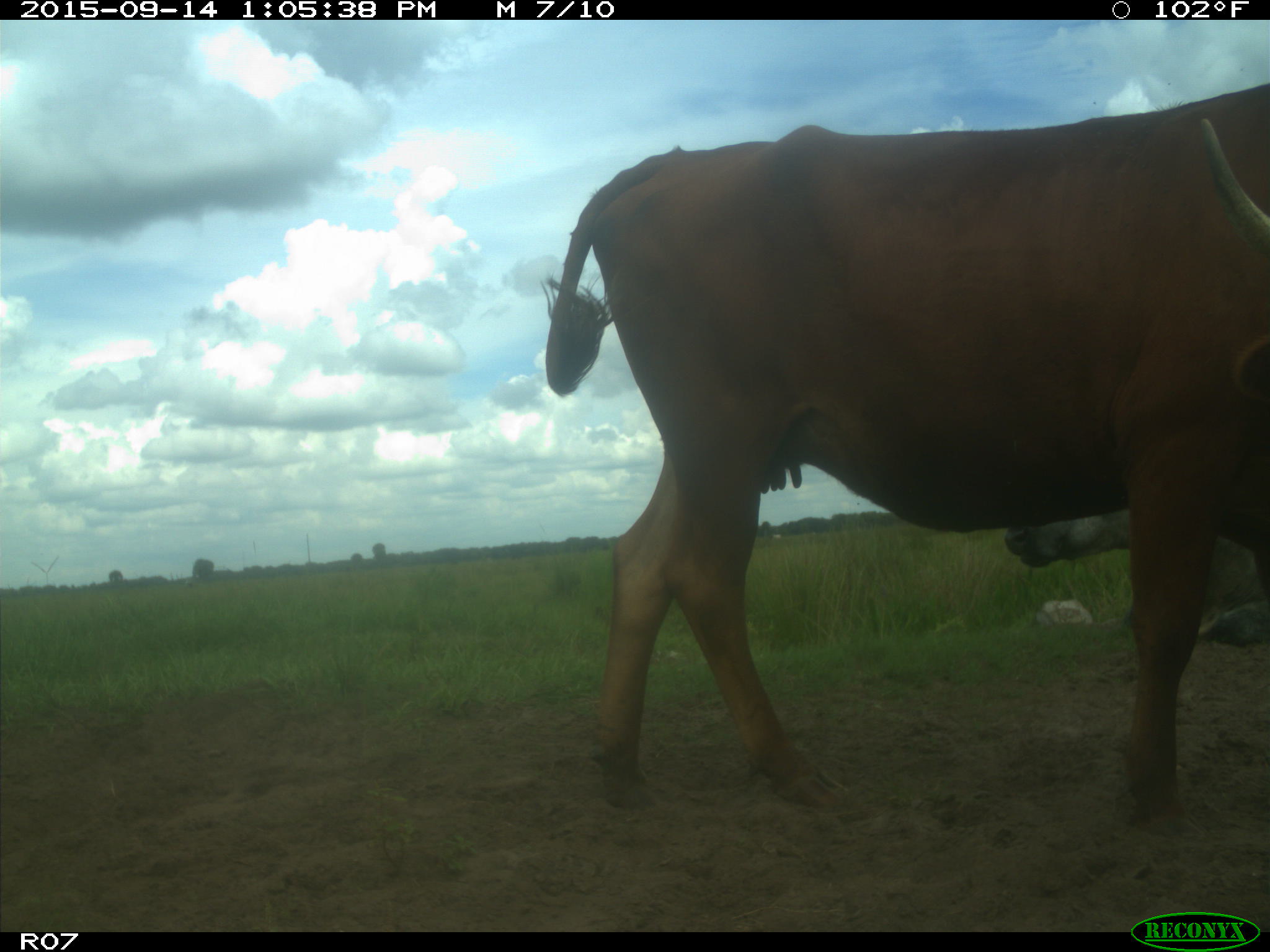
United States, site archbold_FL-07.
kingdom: Animalia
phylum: Chordata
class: Mammalia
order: Artiodactyla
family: Bovidae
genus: Bos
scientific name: Bos taurus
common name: domestic cow